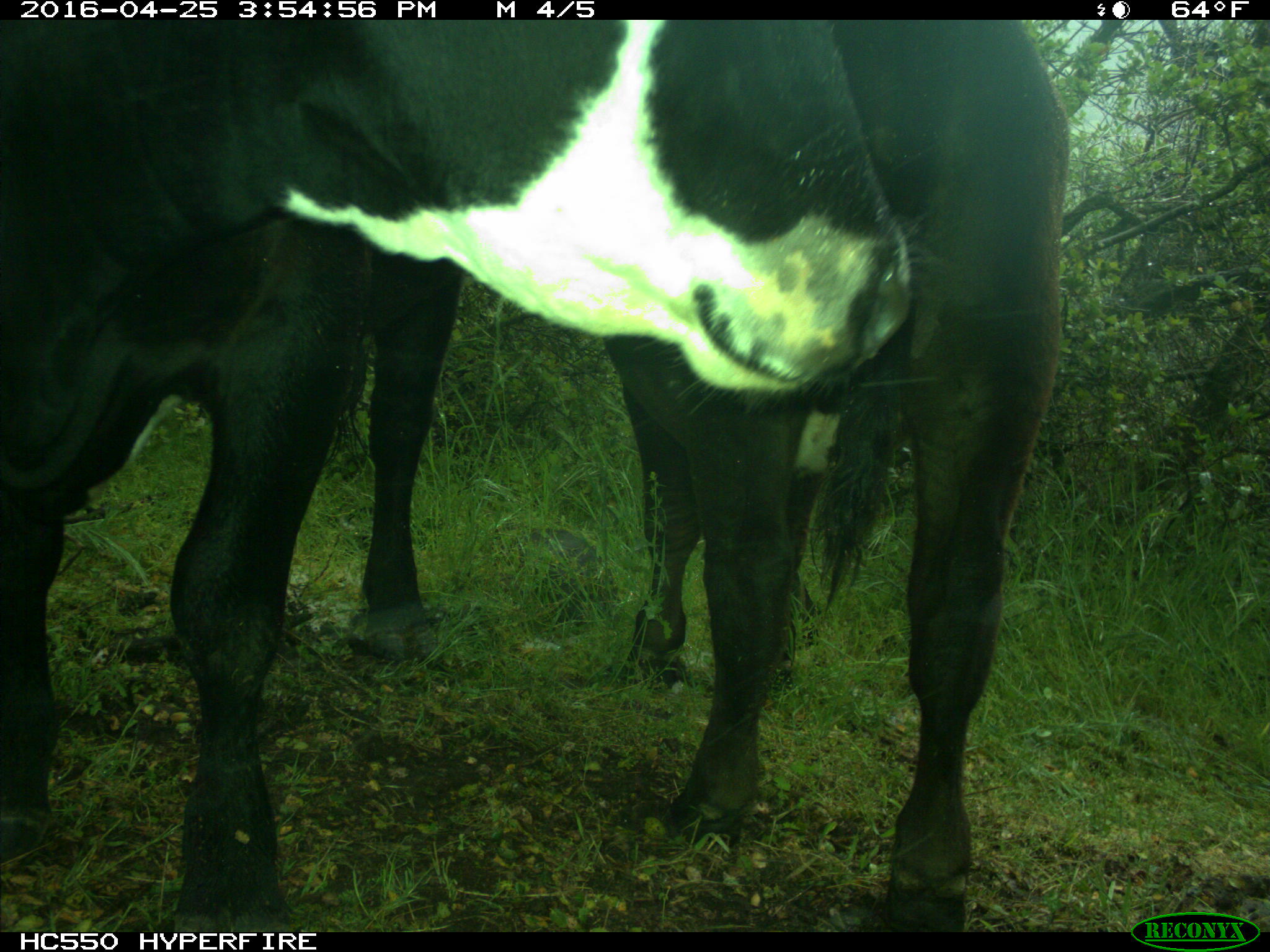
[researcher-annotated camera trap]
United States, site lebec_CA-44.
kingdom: Animalia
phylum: Chordata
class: Mammalia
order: Artiodactyla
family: Bovidae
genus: Bos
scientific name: Bos taurus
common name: domestic cow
Bos taurus (domestic cow).